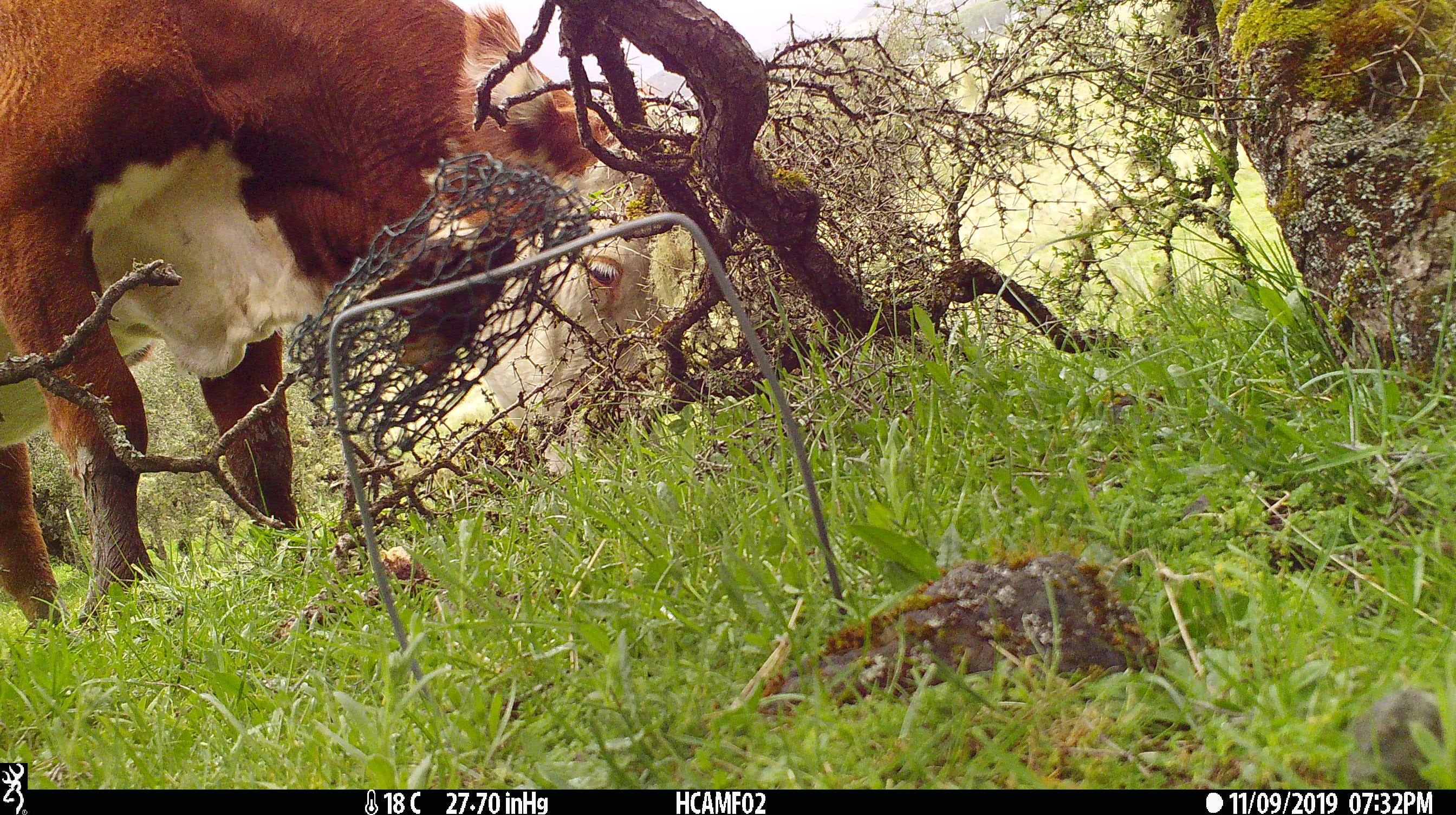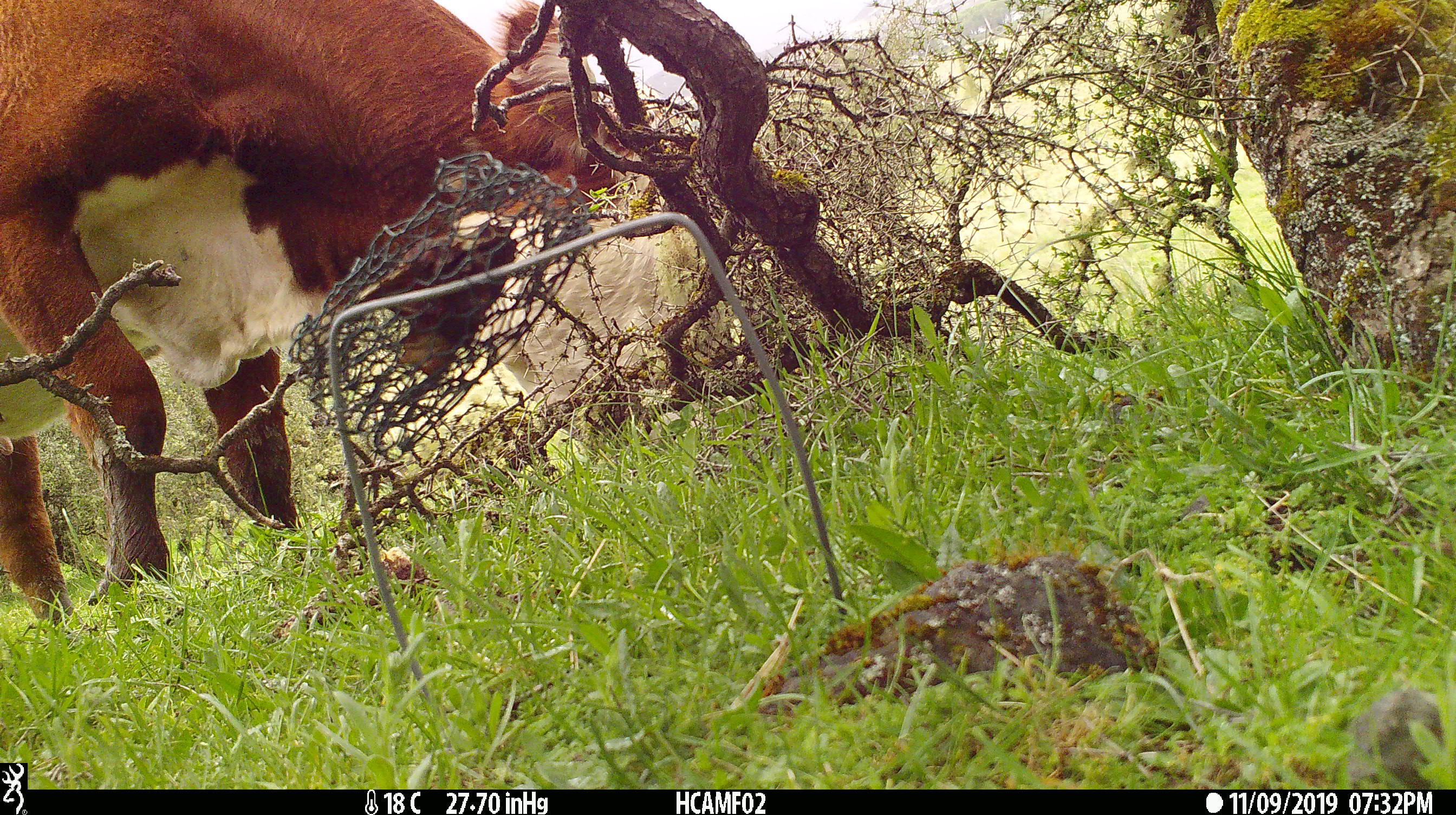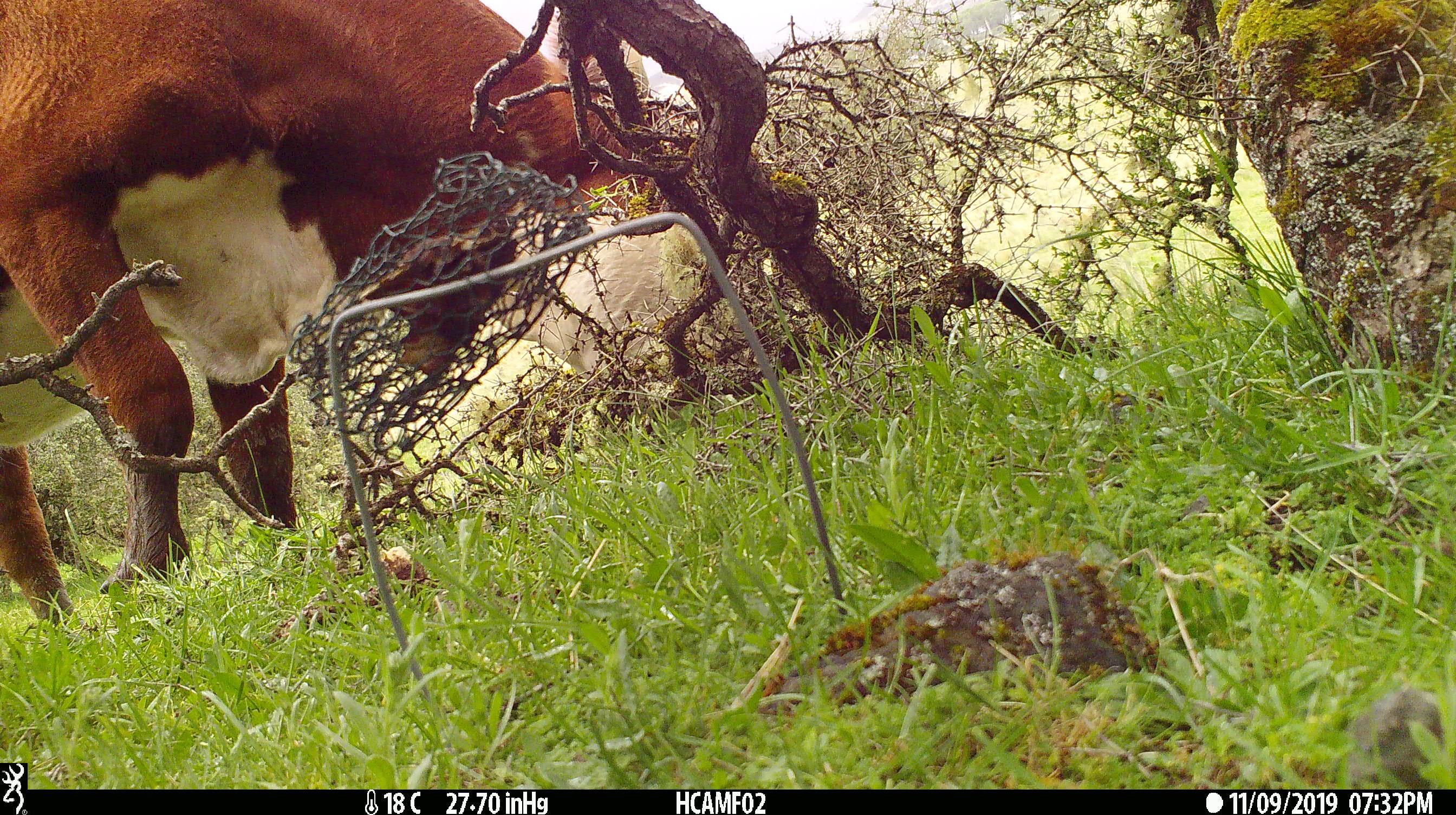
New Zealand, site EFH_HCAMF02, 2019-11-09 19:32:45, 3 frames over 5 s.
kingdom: Animalia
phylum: Chordata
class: Mammalia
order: Artiodactyla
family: Bovidae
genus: Bos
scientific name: Bos taurus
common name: domestic cow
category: cow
Cow (domestic cow) (Bos taurus).